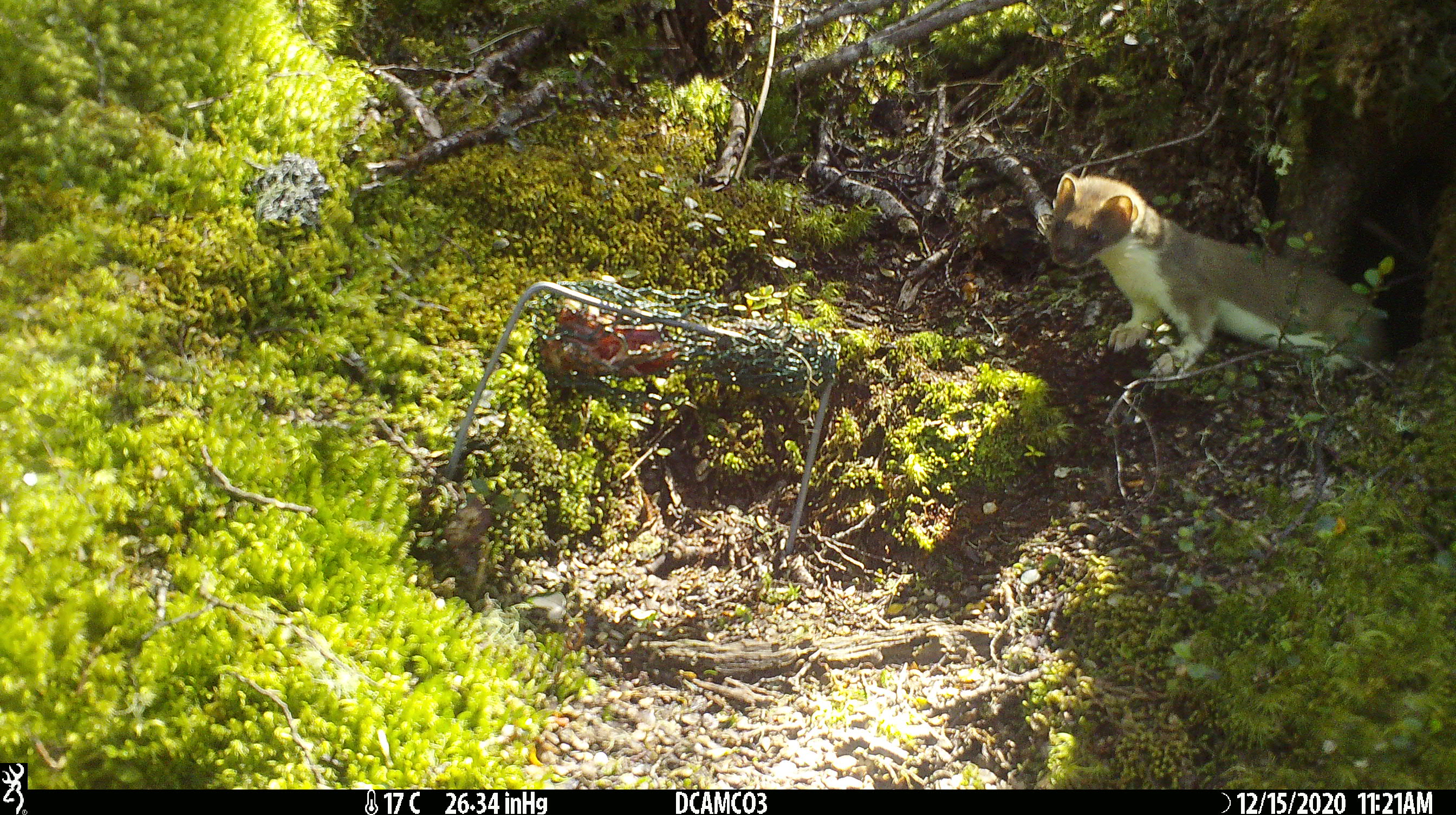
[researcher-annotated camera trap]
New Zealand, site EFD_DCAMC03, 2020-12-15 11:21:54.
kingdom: Animalia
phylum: Chordata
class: Mammalia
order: Carnivora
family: Mustelidae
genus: Mustela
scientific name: Mustela erminea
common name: stoat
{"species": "stoat (Mustela erminea)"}